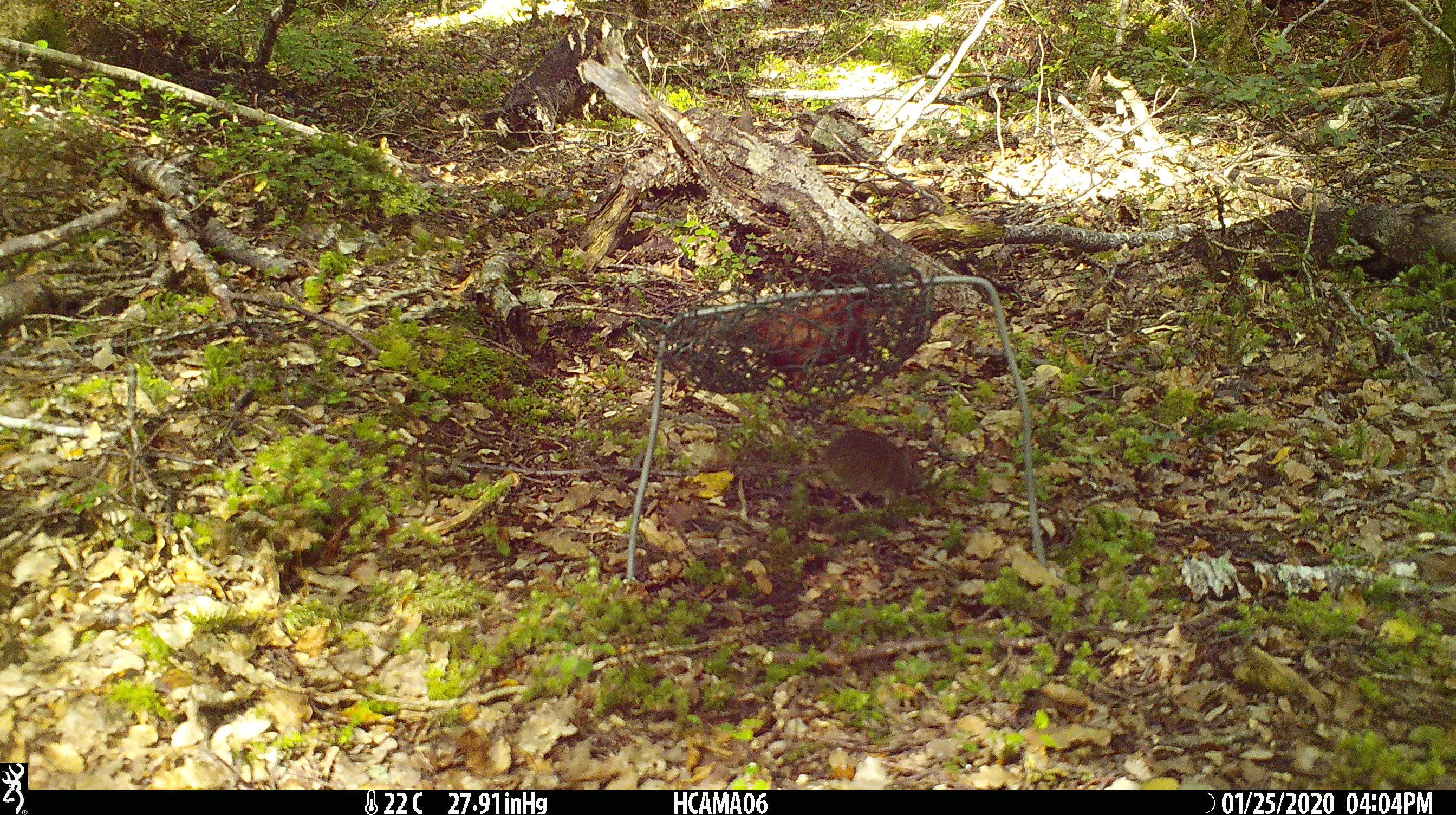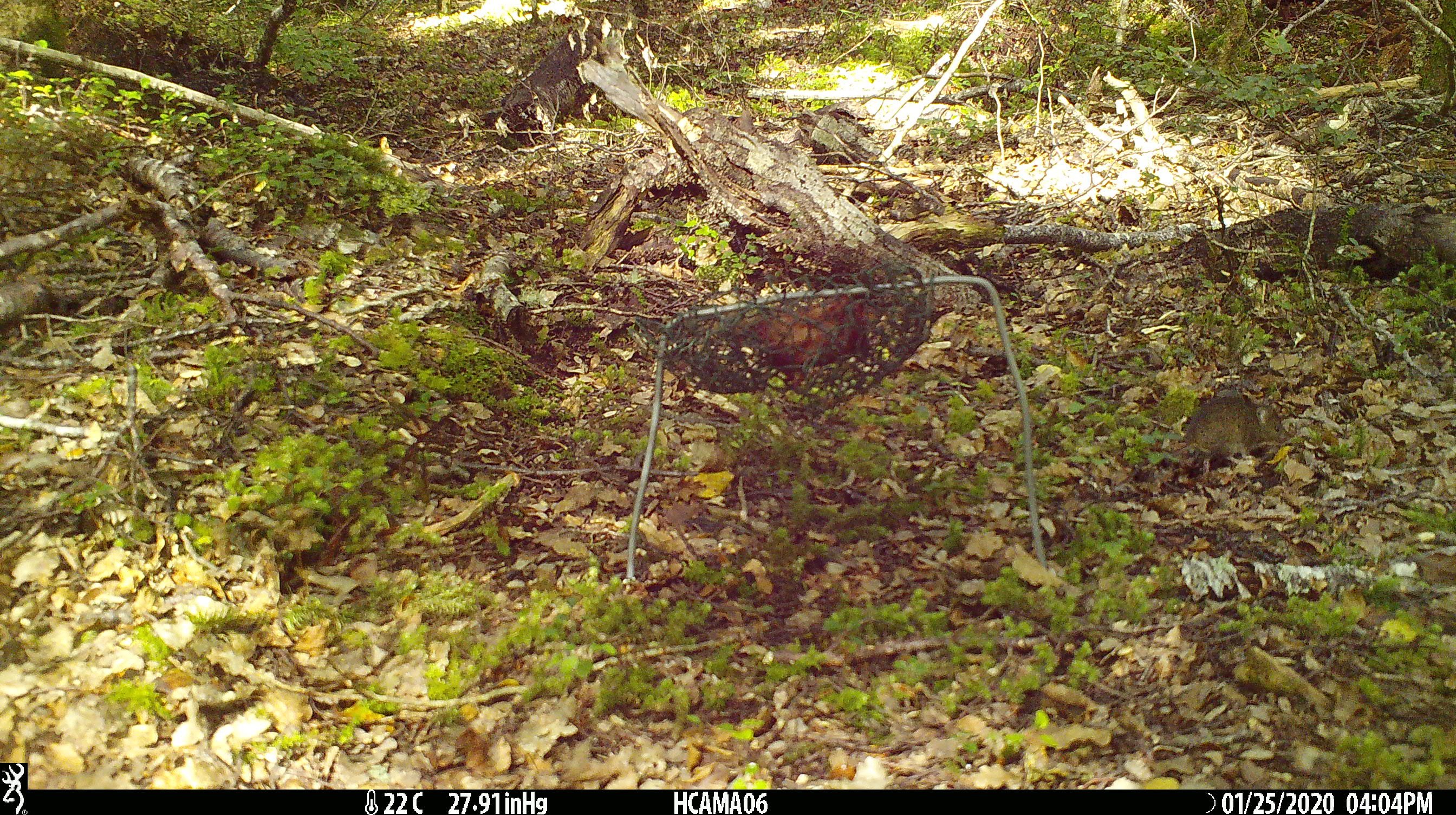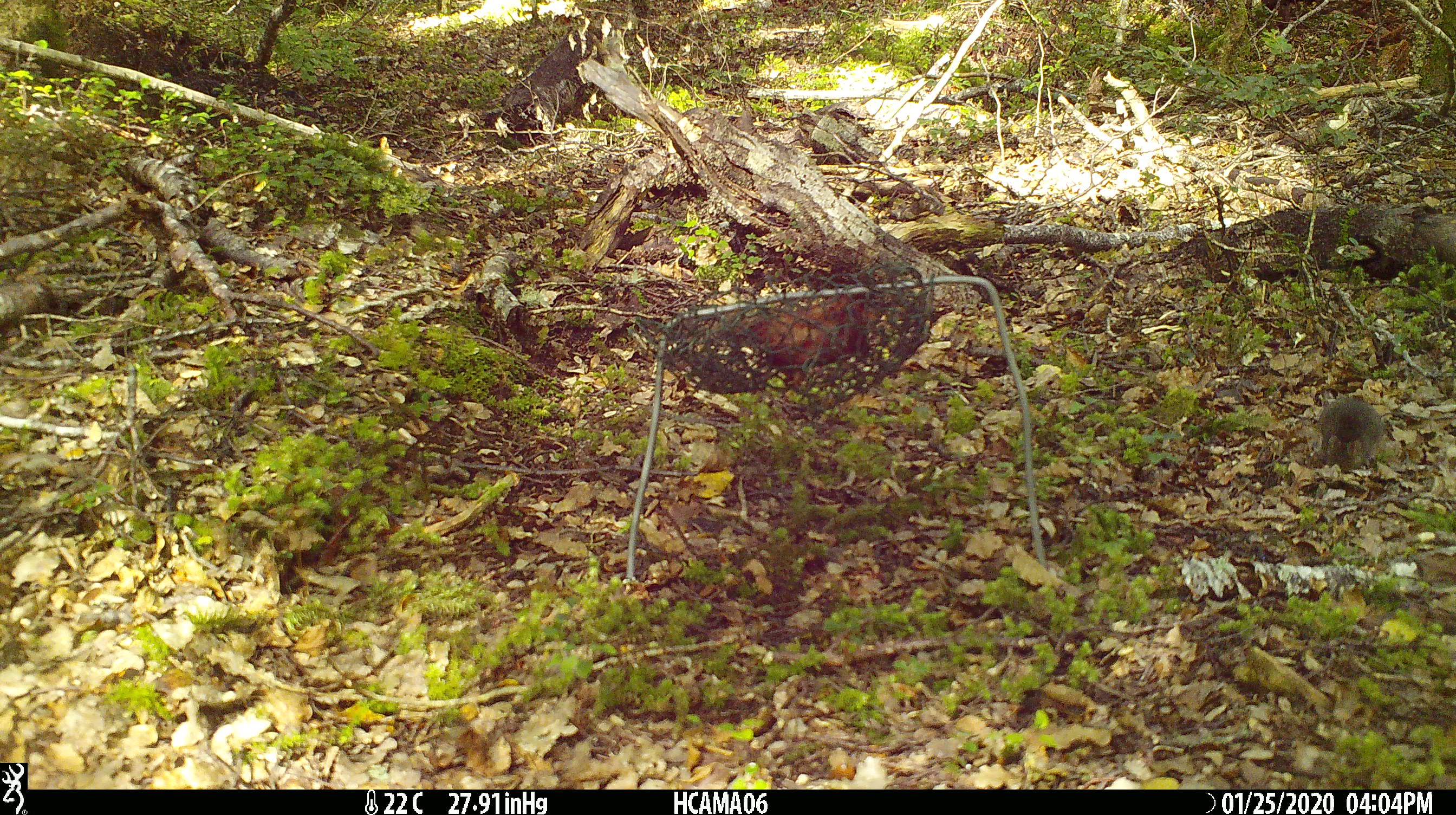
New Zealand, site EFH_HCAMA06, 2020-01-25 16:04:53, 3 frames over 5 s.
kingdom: Animalia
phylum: Chordata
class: Mammalia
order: Rodentia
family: Muridae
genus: Mus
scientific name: Mus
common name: mouse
Mouse (Mus).